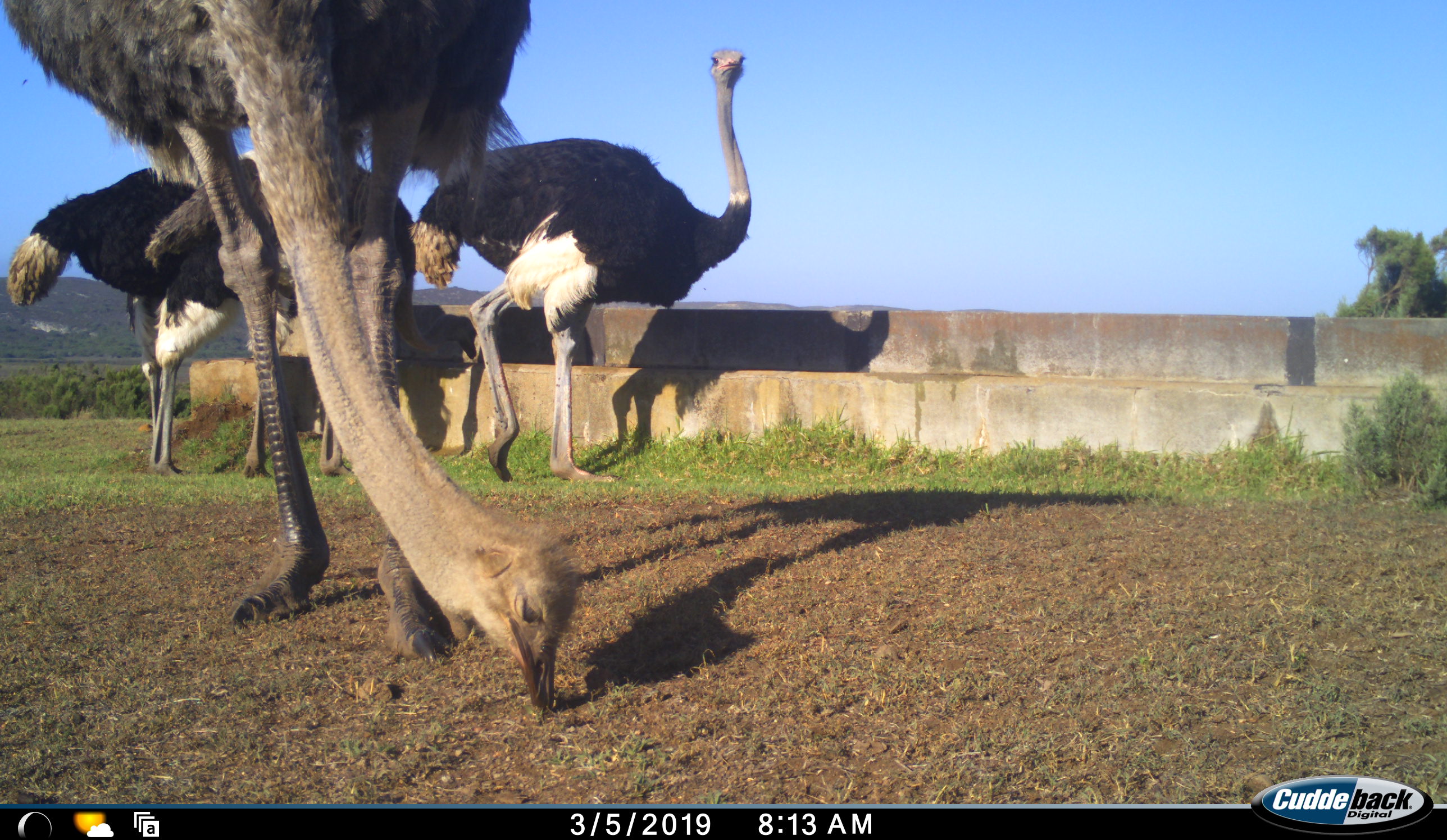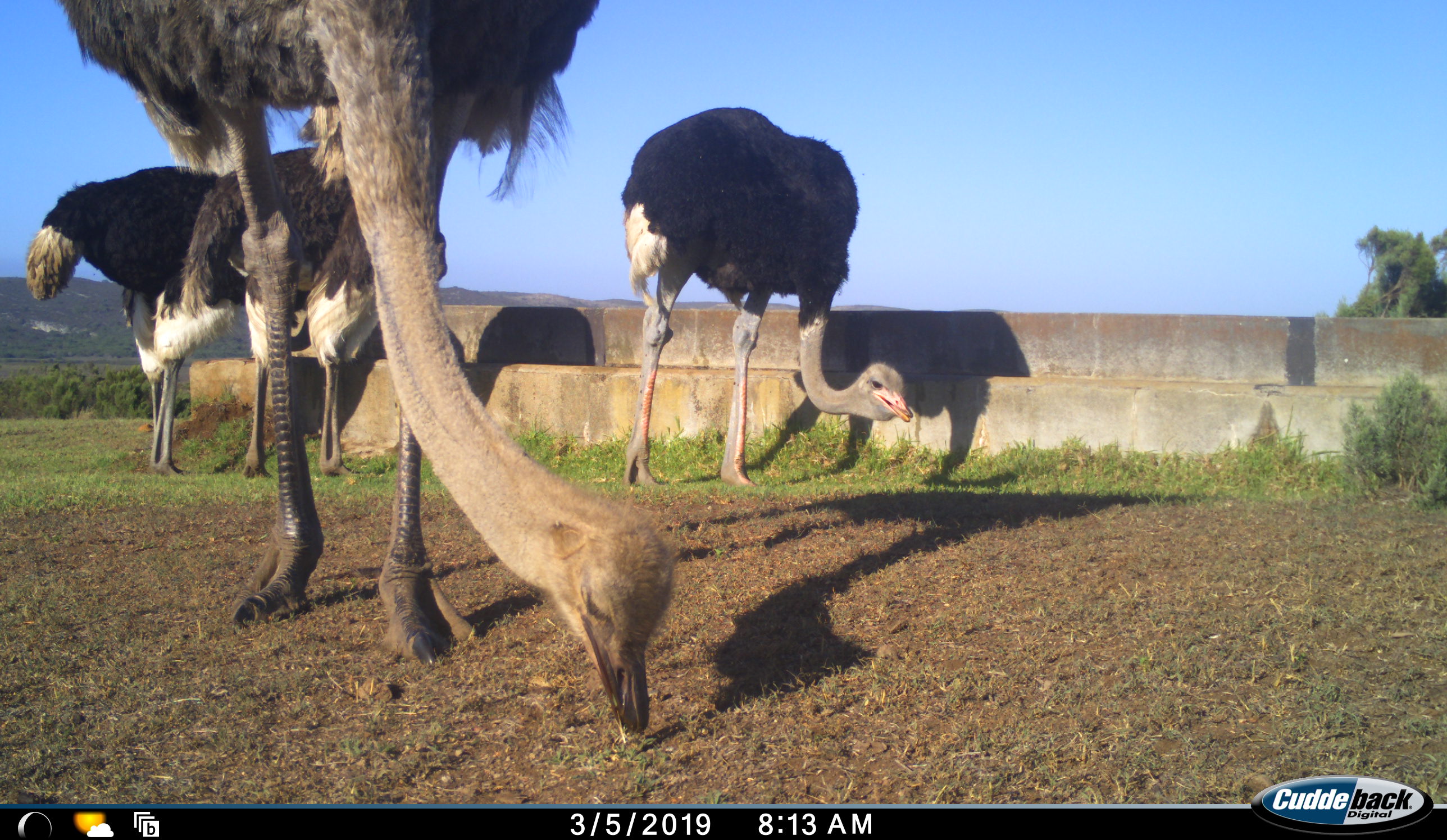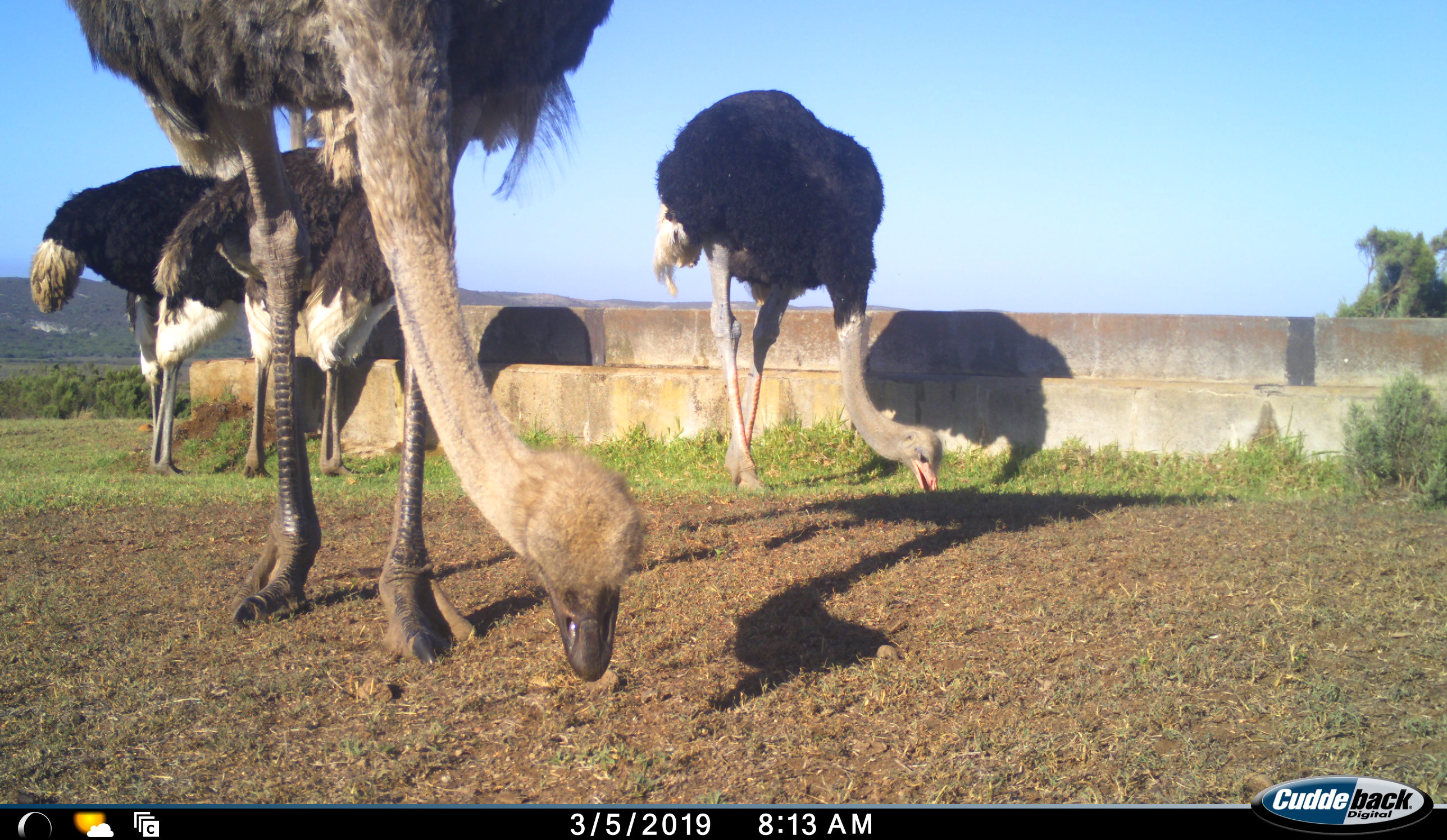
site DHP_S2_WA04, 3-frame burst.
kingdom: Animalia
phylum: Chordata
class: Aves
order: Struthioniformes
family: Struthionidae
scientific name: Struthionidae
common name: ostrich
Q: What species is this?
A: Ostrich (Struthionidae).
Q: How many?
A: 4.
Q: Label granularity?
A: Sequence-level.